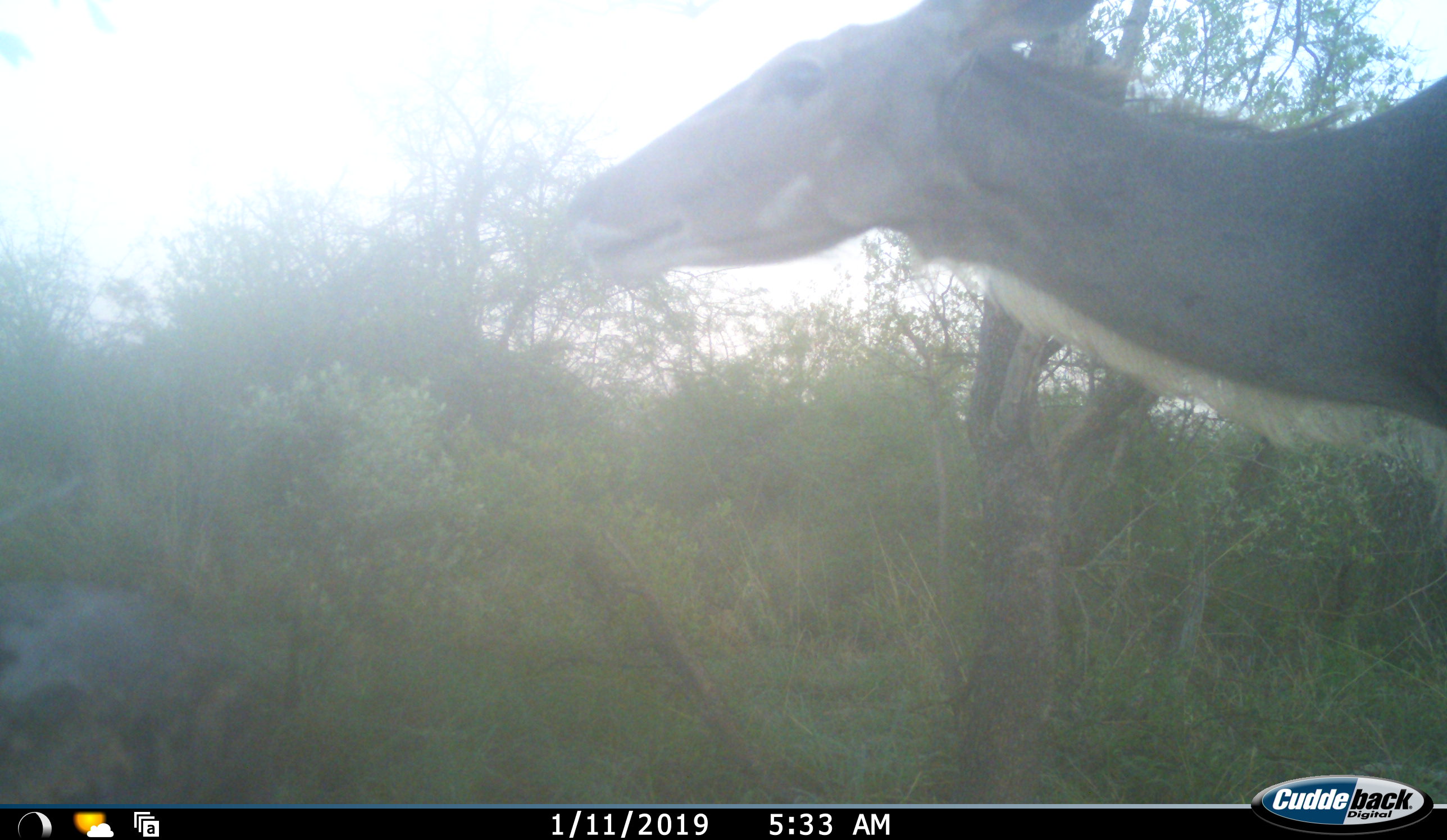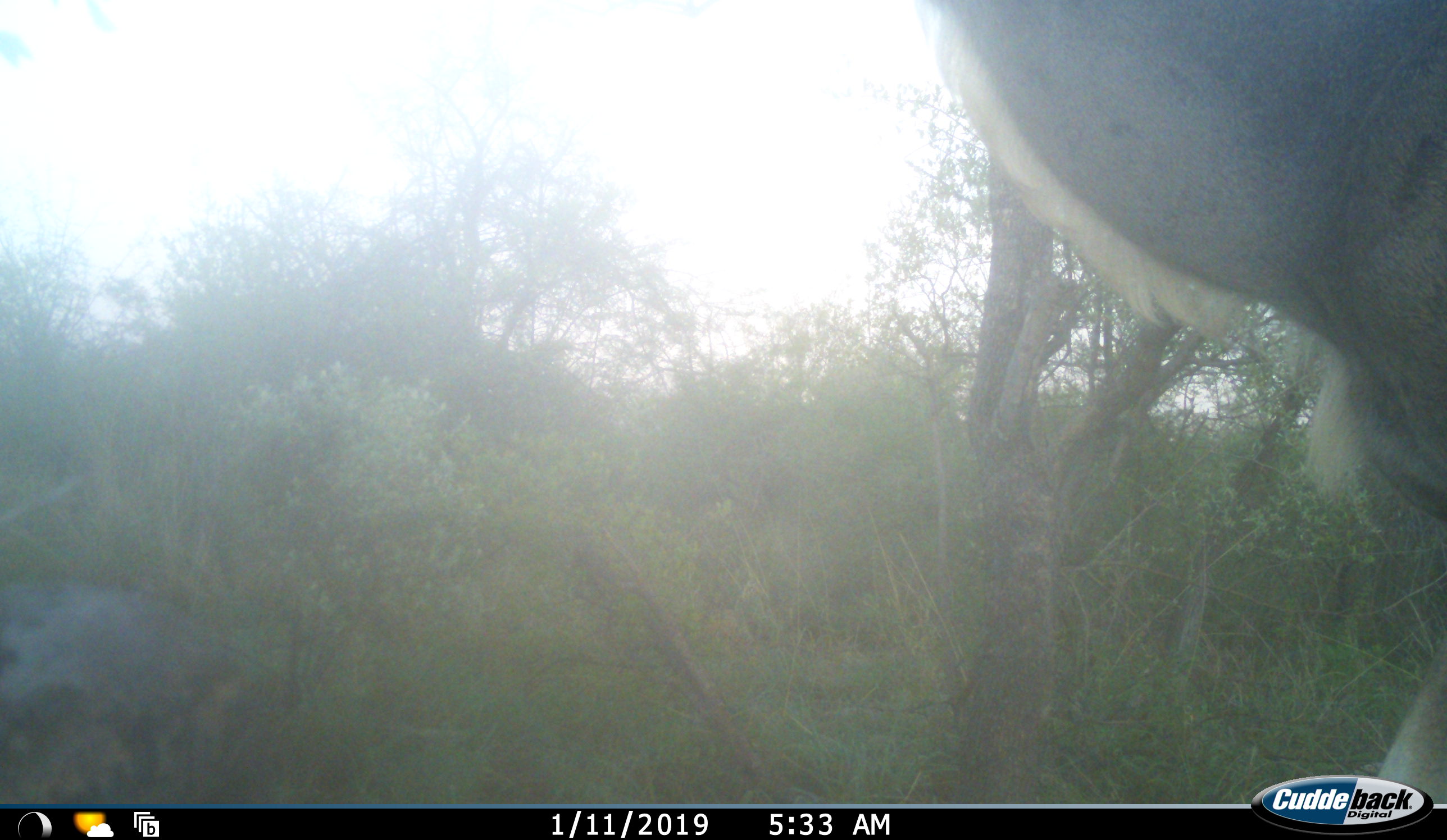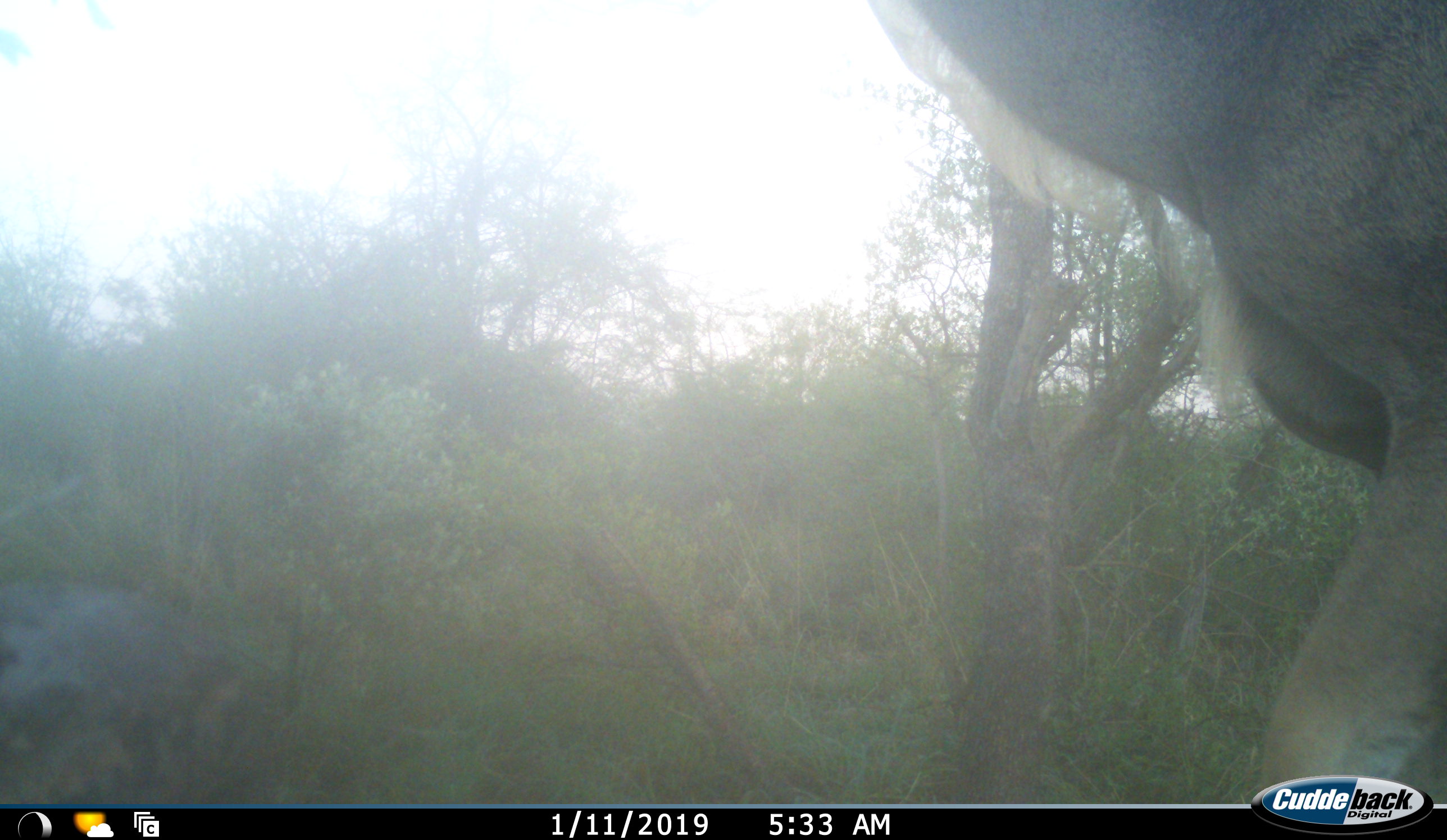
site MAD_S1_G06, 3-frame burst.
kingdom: Animalia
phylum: Chordata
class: Mammalia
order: Artiodactyla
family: Bovidae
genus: Tragelaphus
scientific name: Tragelaphus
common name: kudu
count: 1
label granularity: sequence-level